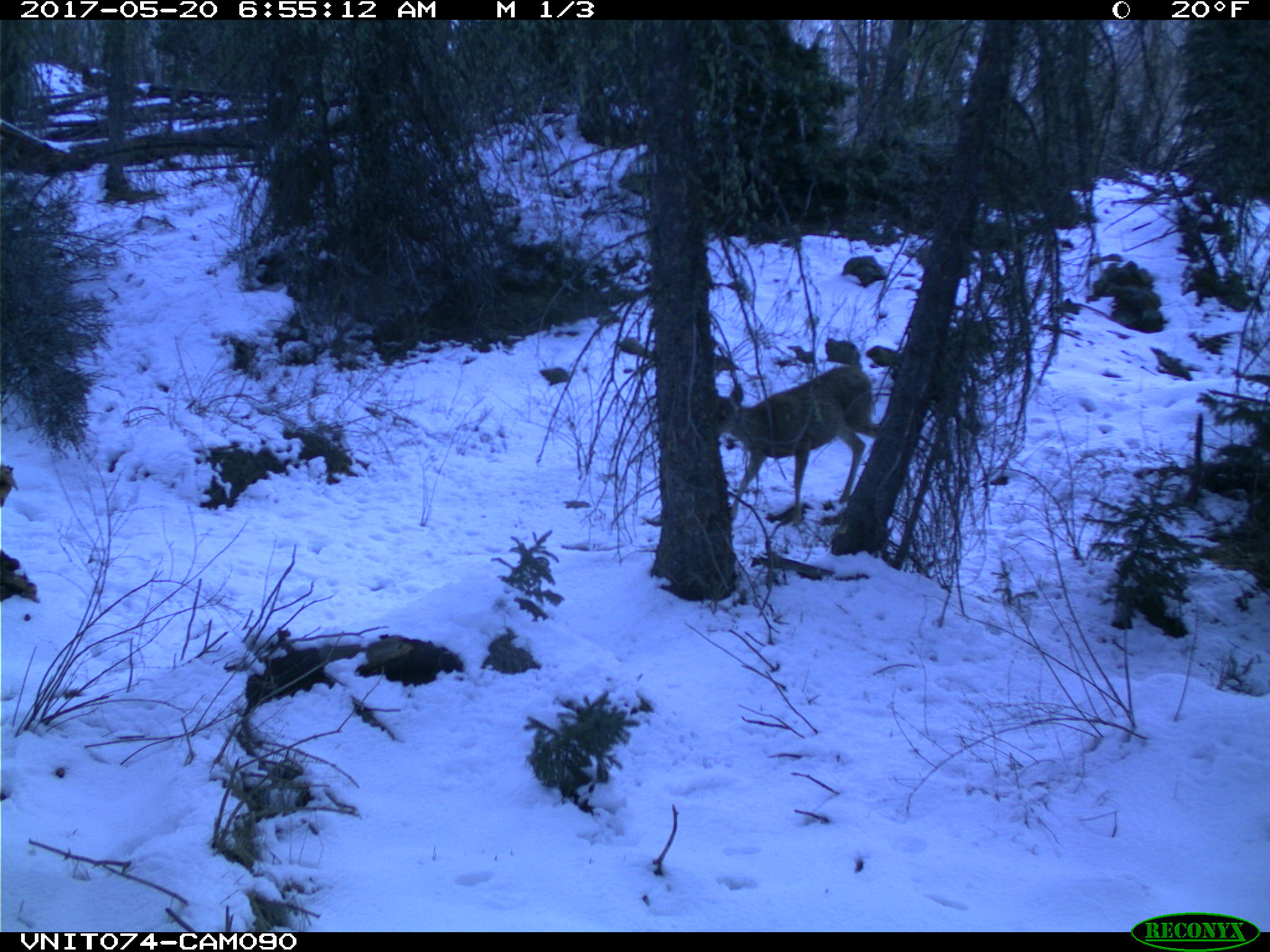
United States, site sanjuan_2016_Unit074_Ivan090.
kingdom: Animalia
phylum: Chordata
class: Mammalia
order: Artiodactyla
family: Cervidae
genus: Odocoileus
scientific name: Odocoileus hemionus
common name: mule deer